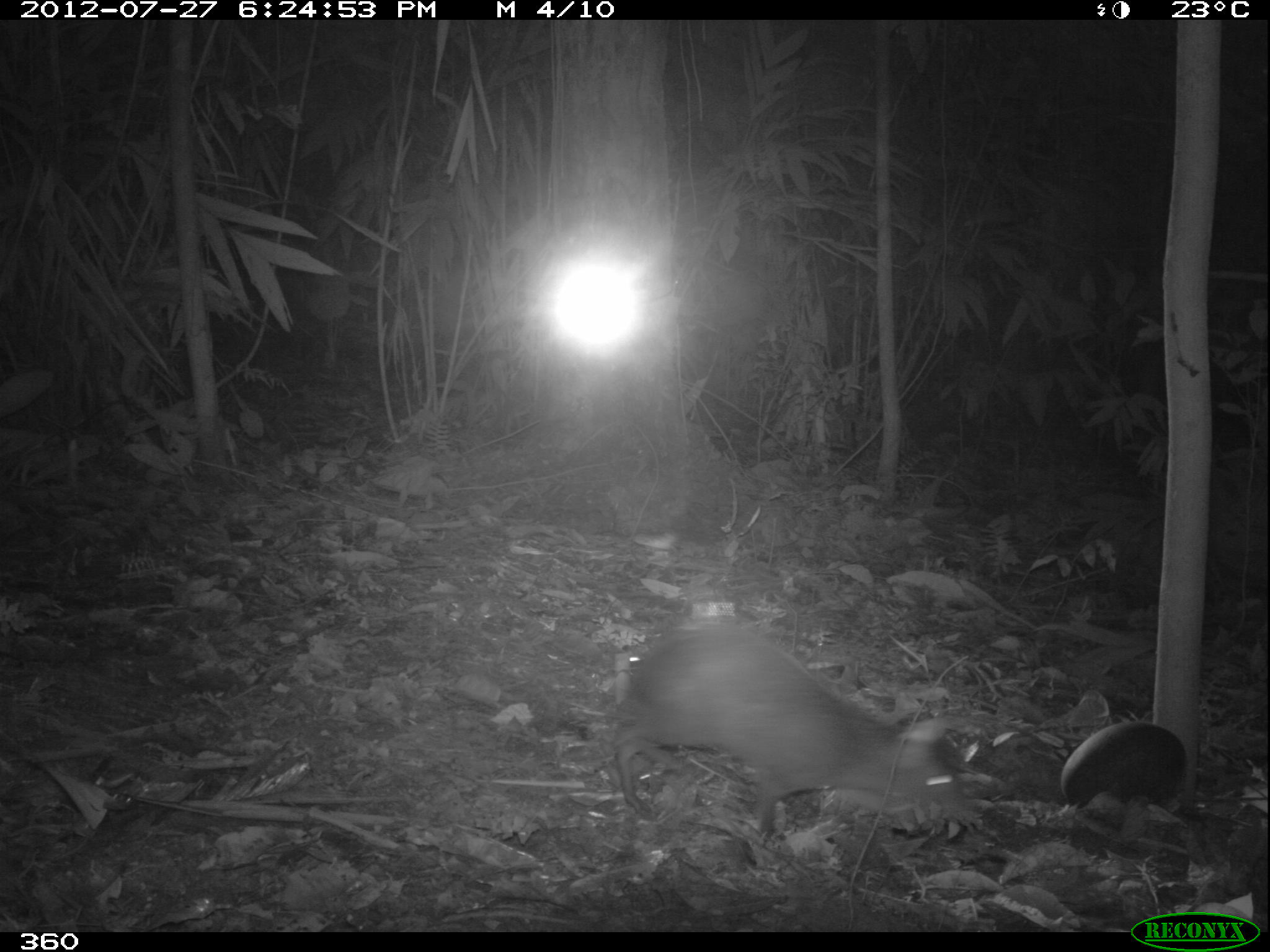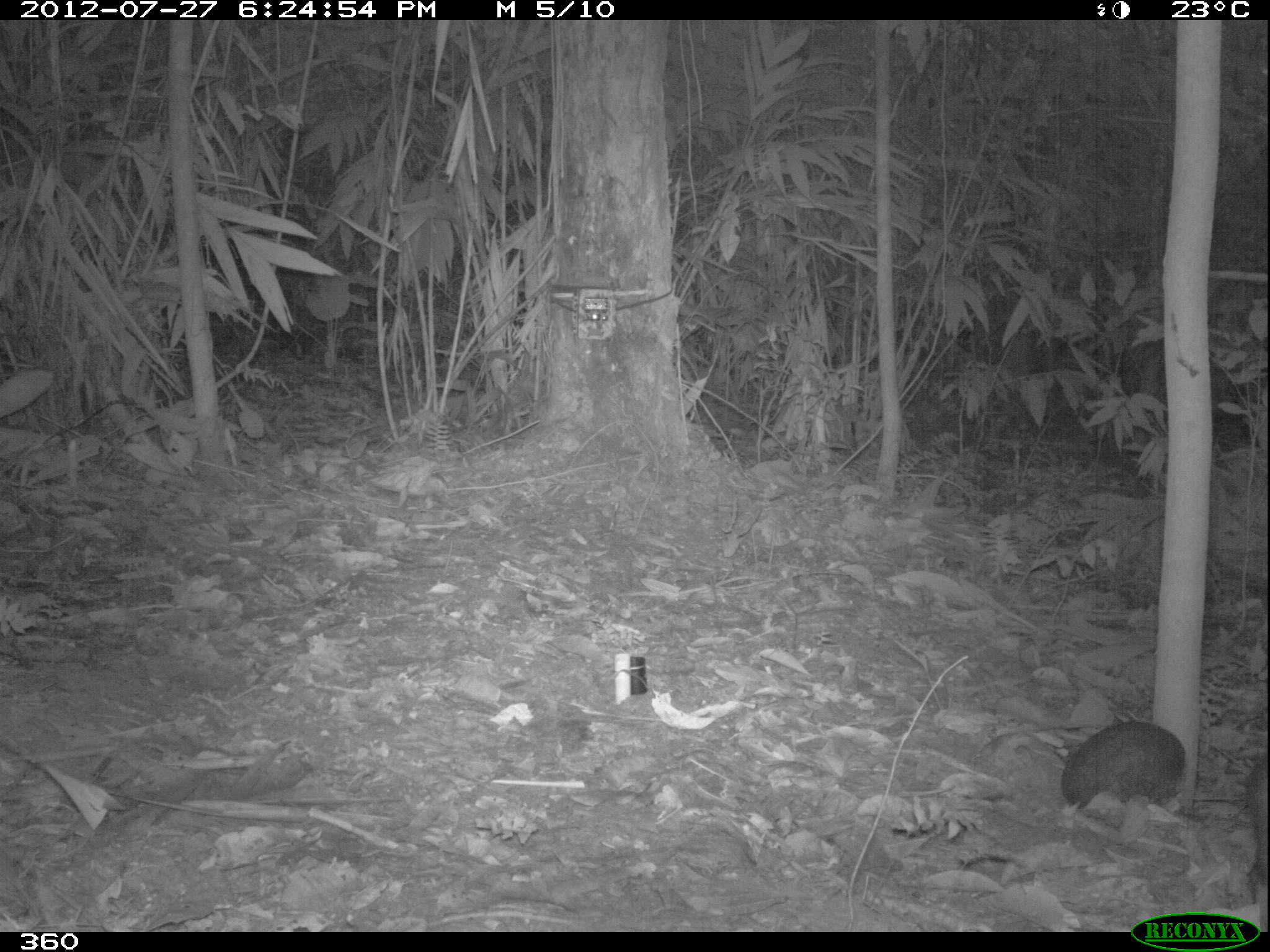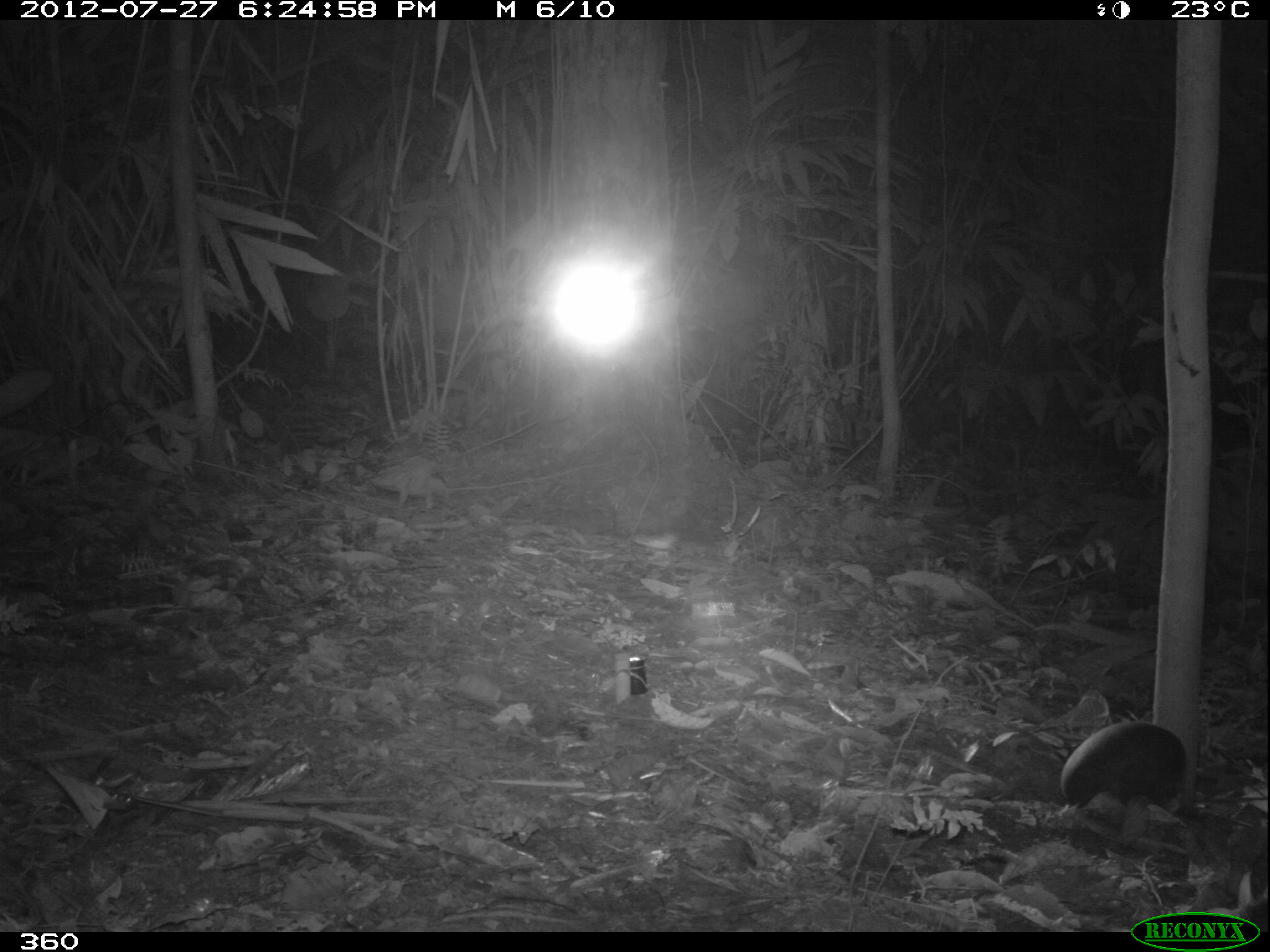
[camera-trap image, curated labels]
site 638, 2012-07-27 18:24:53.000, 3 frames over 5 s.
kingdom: Animalia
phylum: Chordata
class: Mammalia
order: Rodentia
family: Dasyproctidae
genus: Dasyprocta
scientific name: Dasyprocta punctata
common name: central american agouti